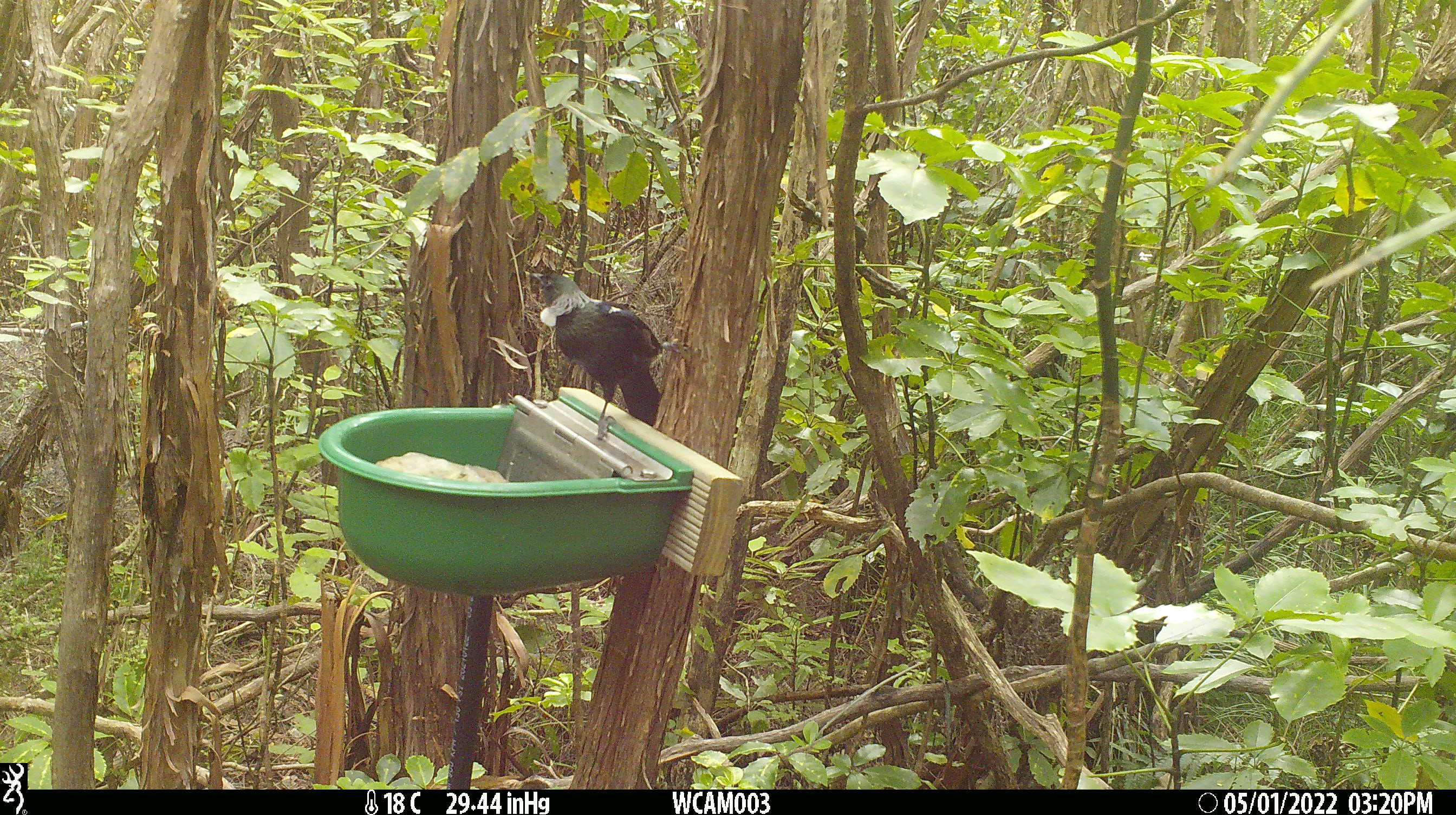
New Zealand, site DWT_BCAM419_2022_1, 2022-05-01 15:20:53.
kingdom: Animalia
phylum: Chordata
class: Aves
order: Passeriformes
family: Meliphagidae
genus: Prosthemadera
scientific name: Prosthemadera novaeseelandiae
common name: tui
Tui (Prosthemadera novaeseelandiae).